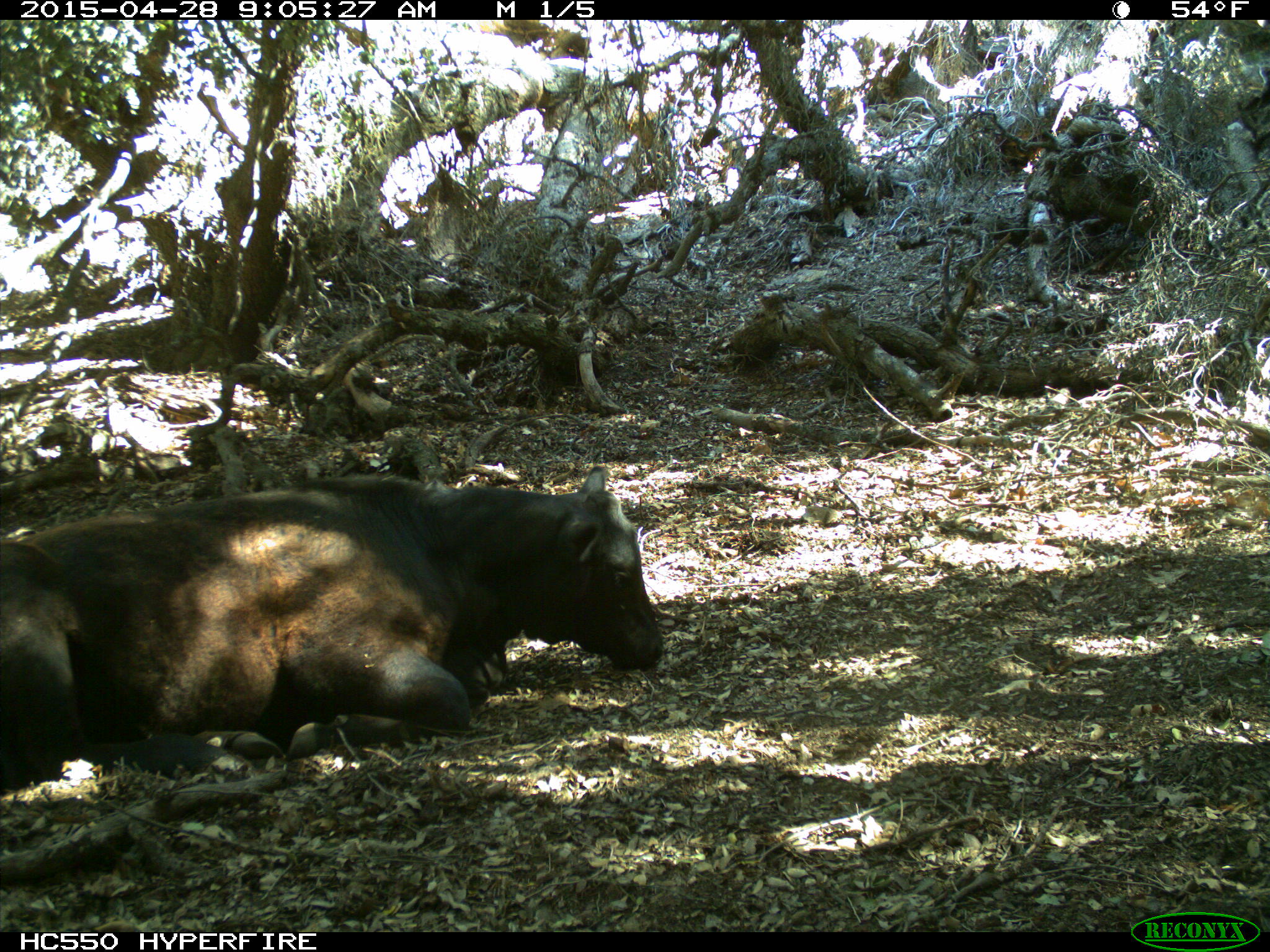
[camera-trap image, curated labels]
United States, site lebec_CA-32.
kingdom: Animalia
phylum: Chordata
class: Mammalia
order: Artiodactyla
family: Bovidae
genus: Bos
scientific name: Bos taurus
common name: domestic cow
Bos taurus (domestic cow).